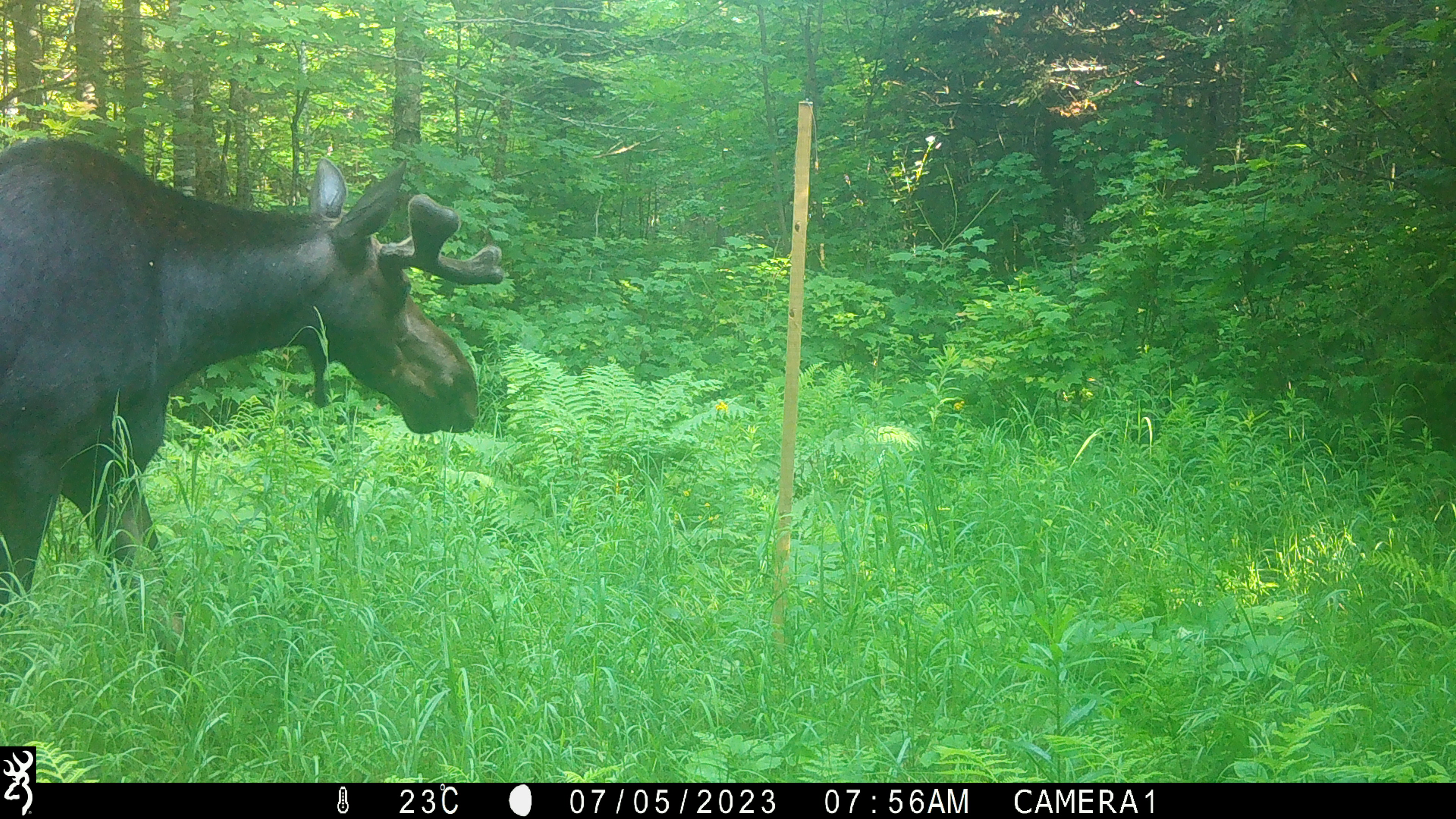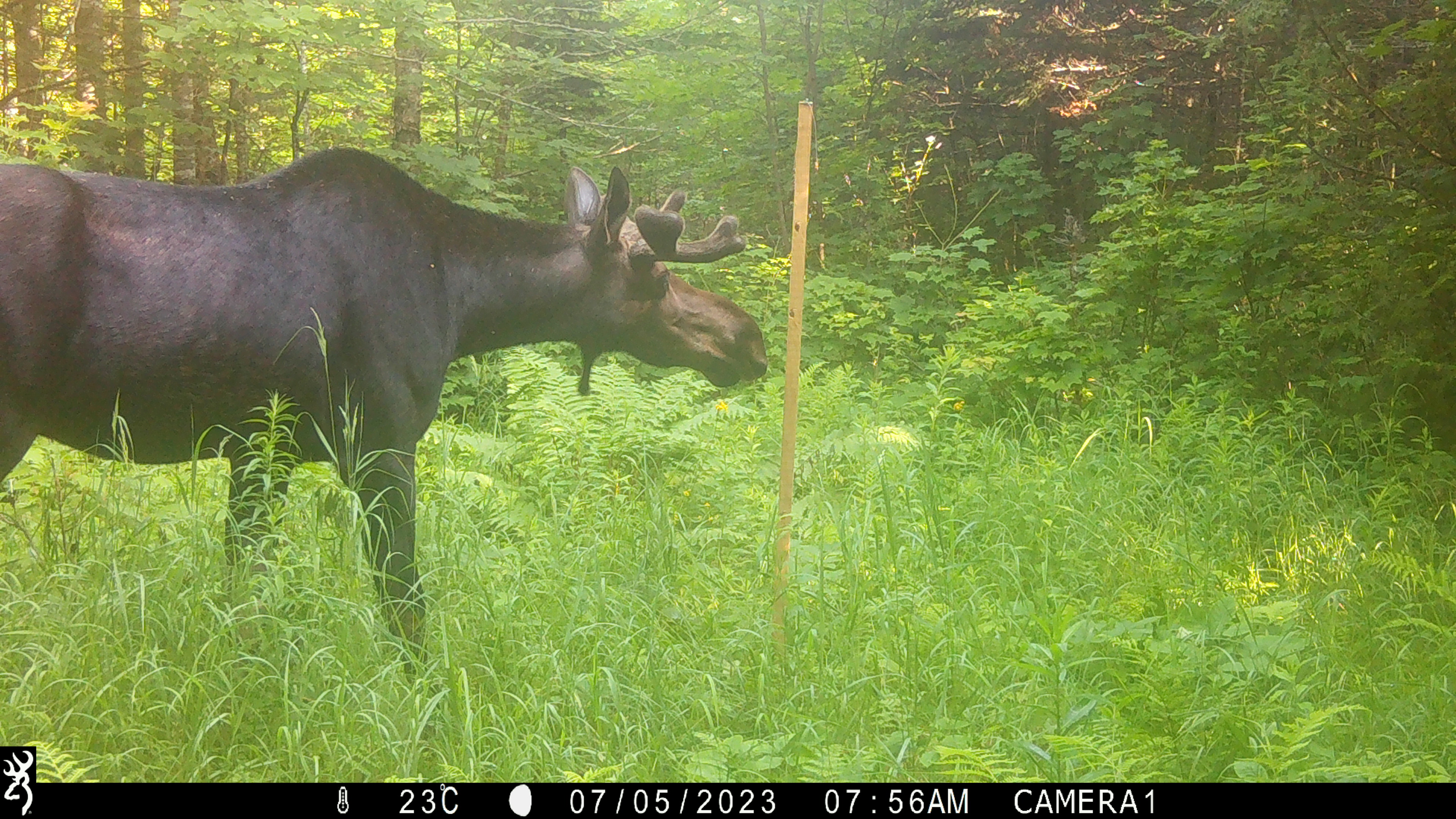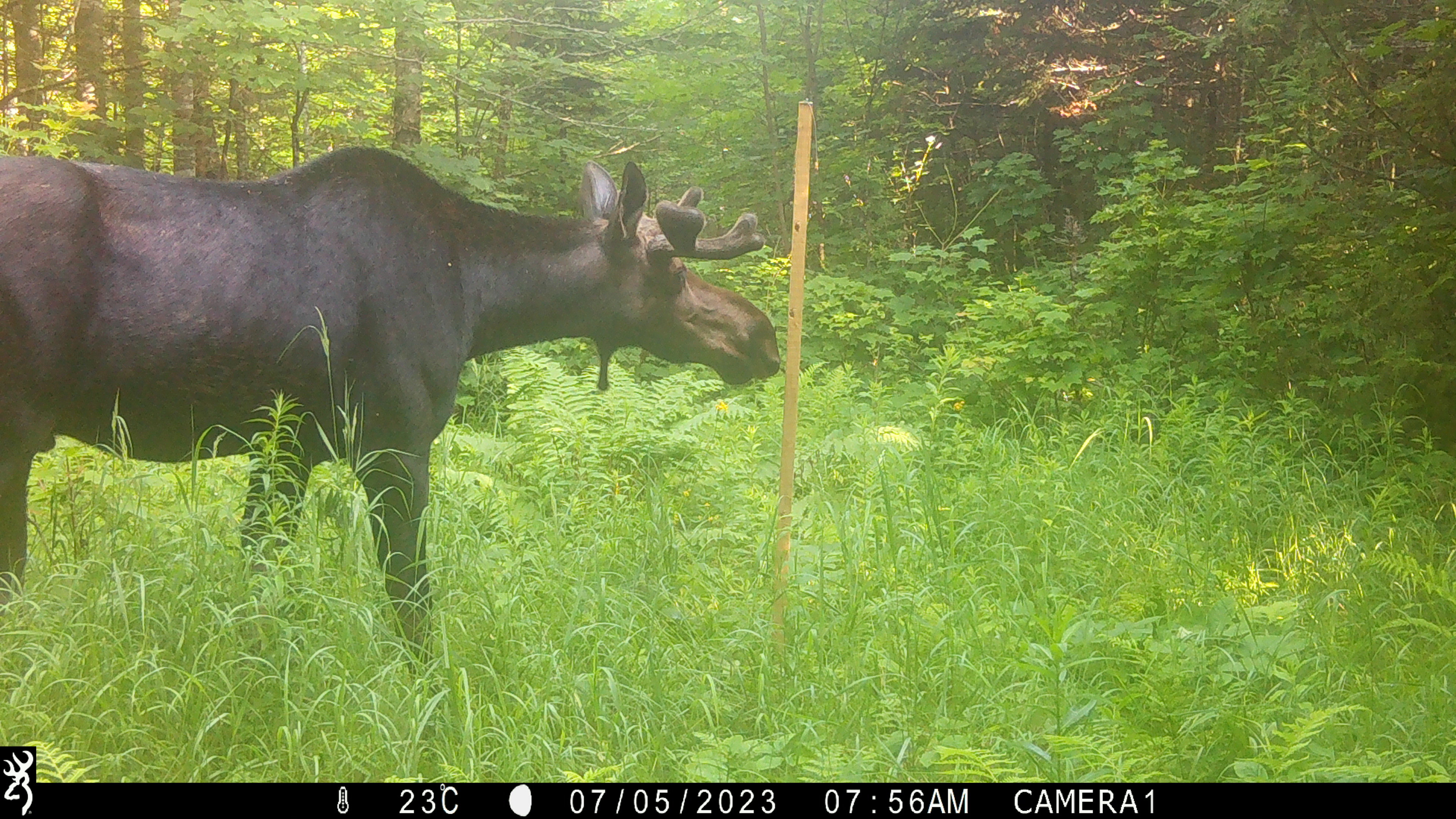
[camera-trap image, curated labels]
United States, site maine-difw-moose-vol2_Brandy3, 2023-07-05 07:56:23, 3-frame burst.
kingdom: Animalia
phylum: Chordata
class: Mammalia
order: Artiodactyla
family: Cervidae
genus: Alces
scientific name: Alces alces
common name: moose